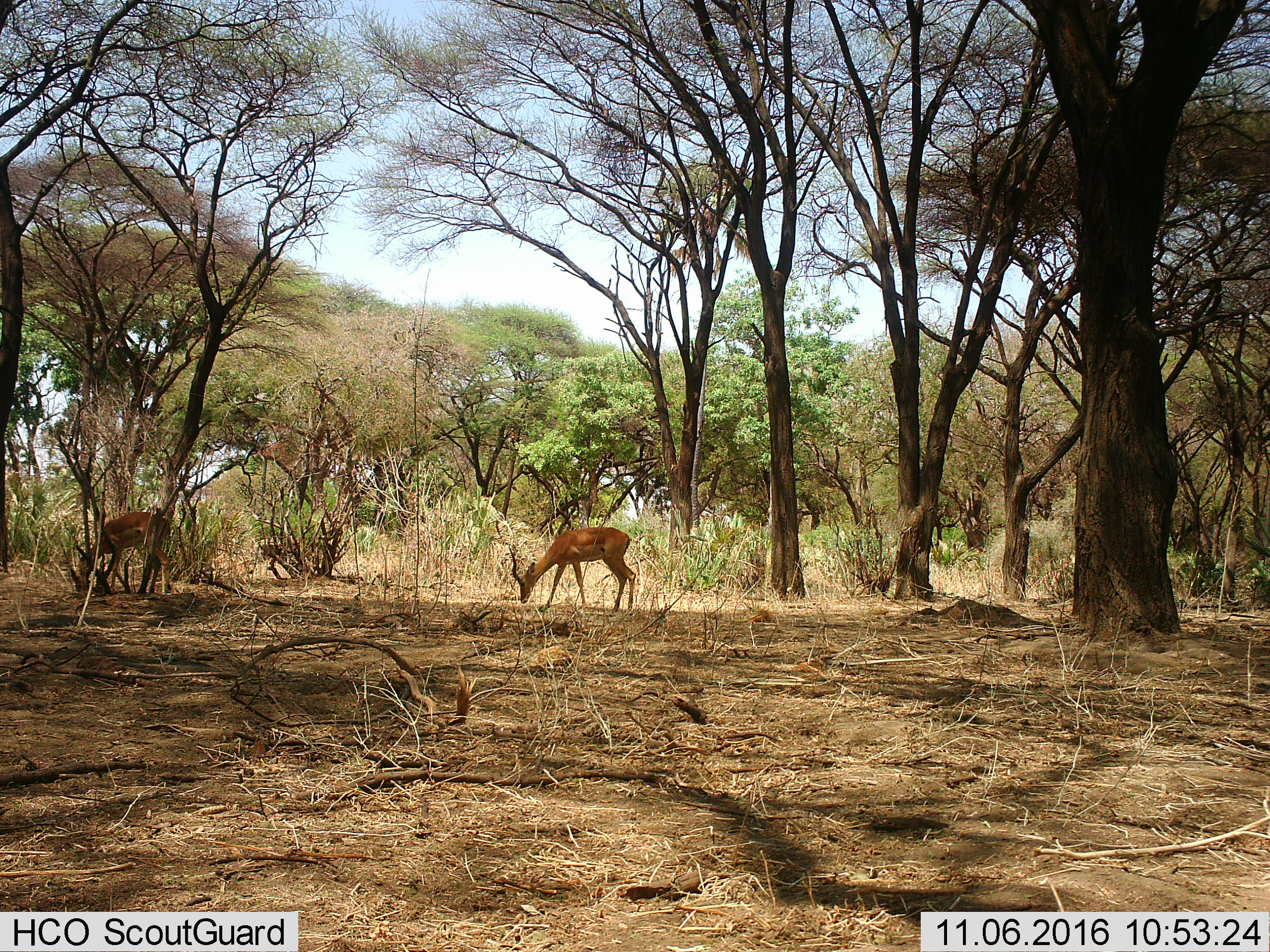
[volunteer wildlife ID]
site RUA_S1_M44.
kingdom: Animalia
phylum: Chordata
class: Mammalia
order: Artiodactyla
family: Bovidae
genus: Aepyceros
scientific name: Aepyceros melampus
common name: impala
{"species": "impala (Aepyceros melampus)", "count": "2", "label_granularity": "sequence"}